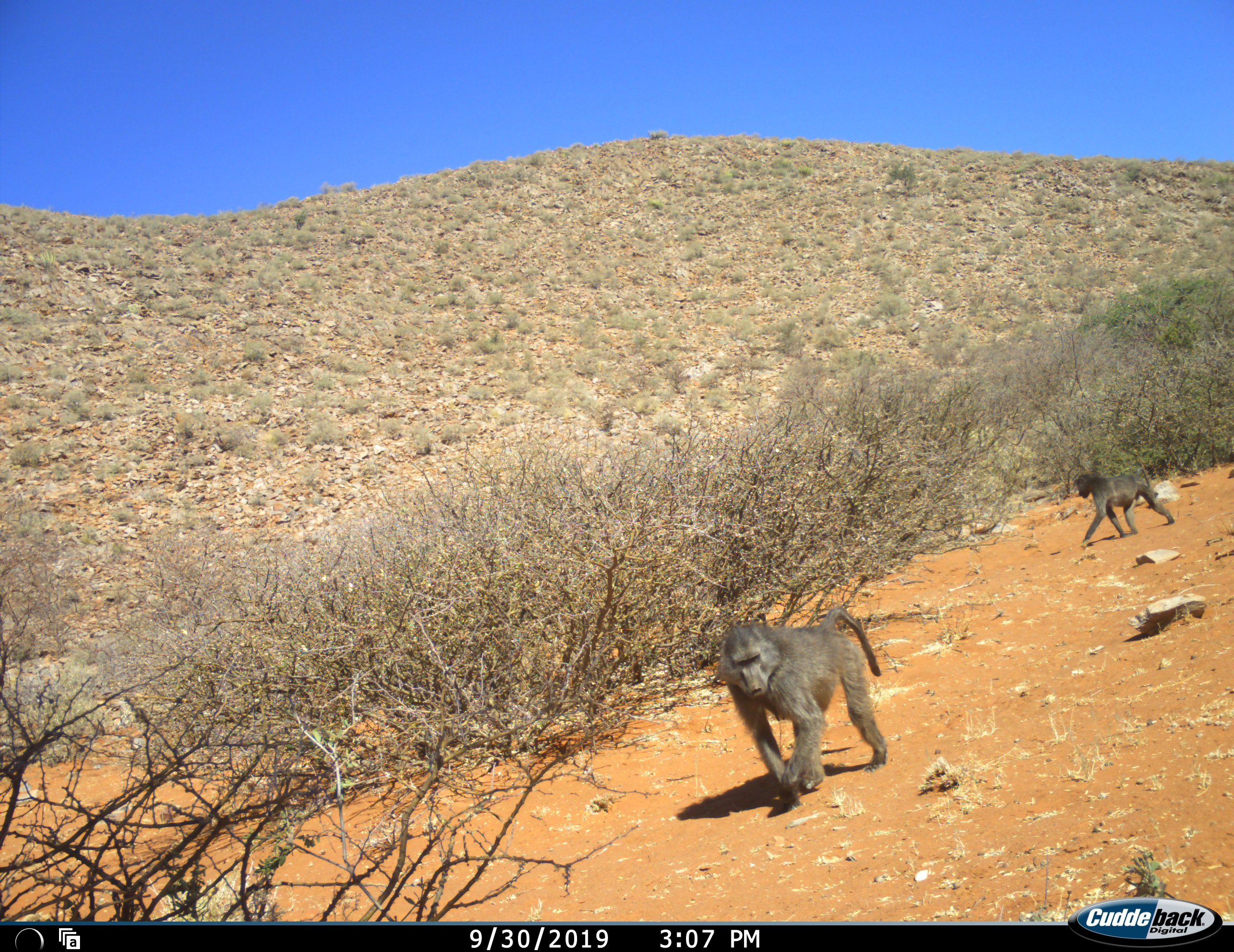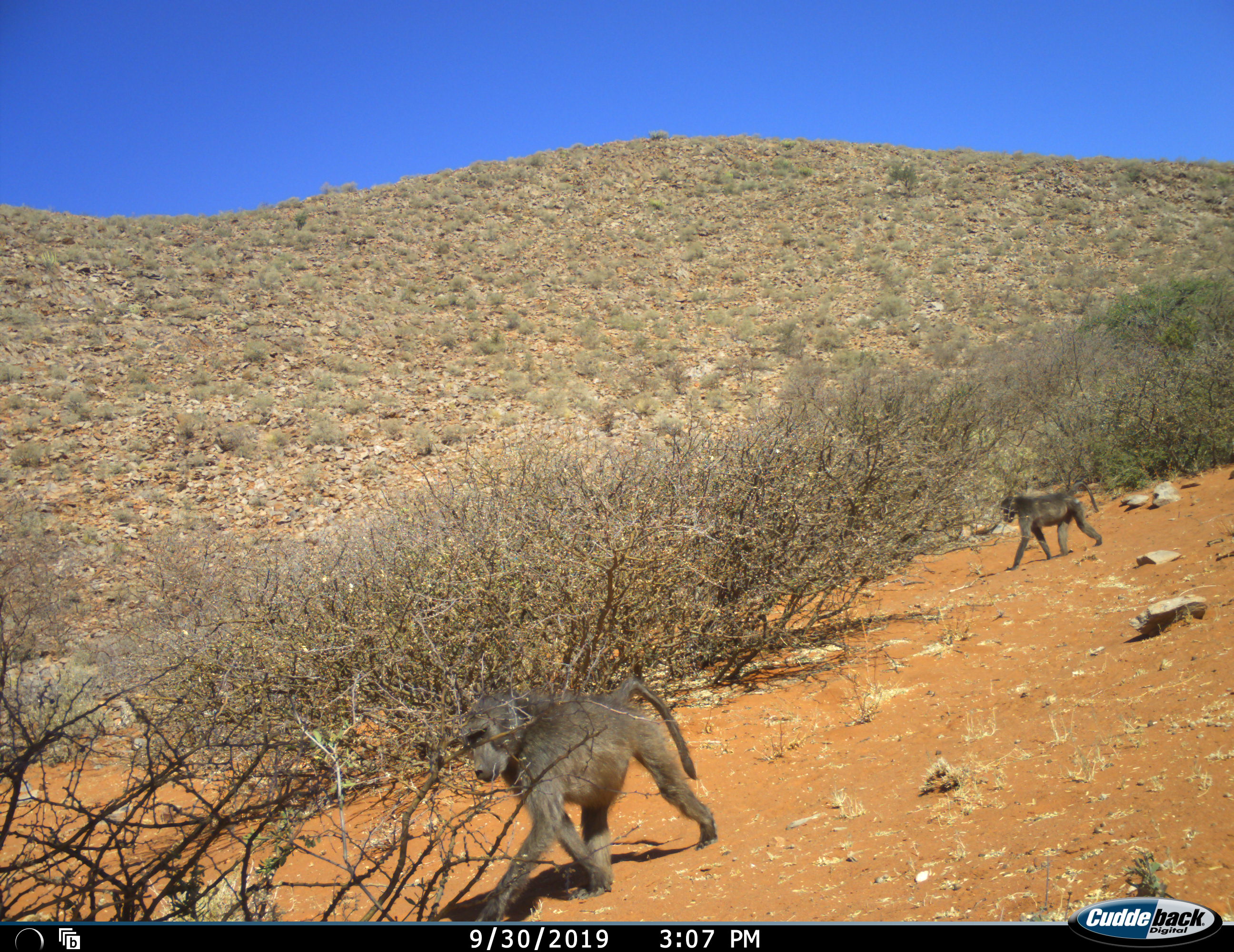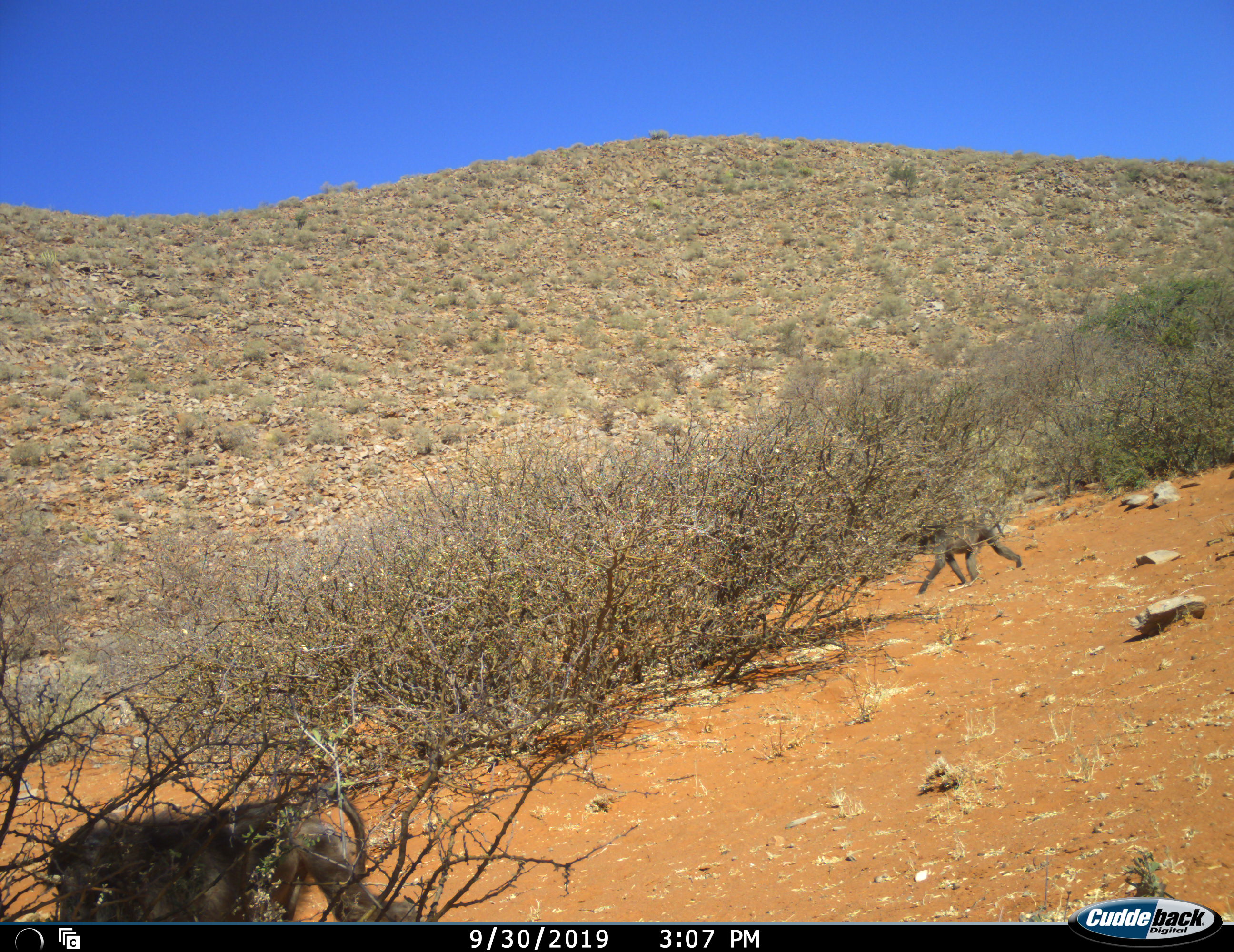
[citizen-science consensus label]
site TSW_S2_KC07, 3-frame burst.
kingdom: Animalia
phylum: Chordata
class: Mammalia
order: Primates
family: Cercopithecidae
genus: Papio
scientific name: Papio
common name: baboon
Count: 2.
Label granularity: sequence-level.